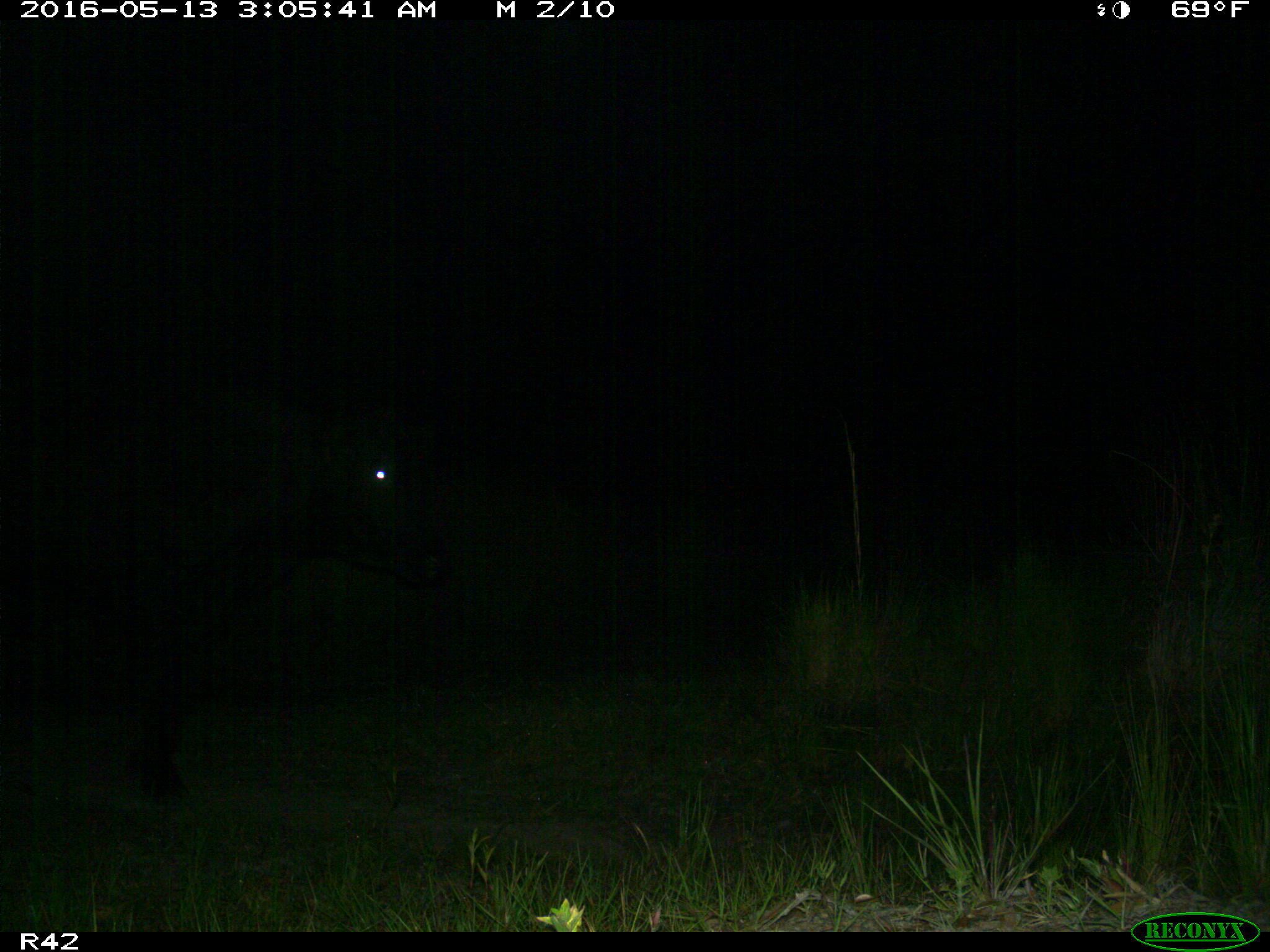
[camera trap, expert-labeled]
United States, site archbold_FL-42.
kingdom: Animalia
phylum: Chordata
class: Mammalia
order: Artiodactyla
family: Bovidae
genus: Bos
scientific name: Bos taurus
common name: domestic cow